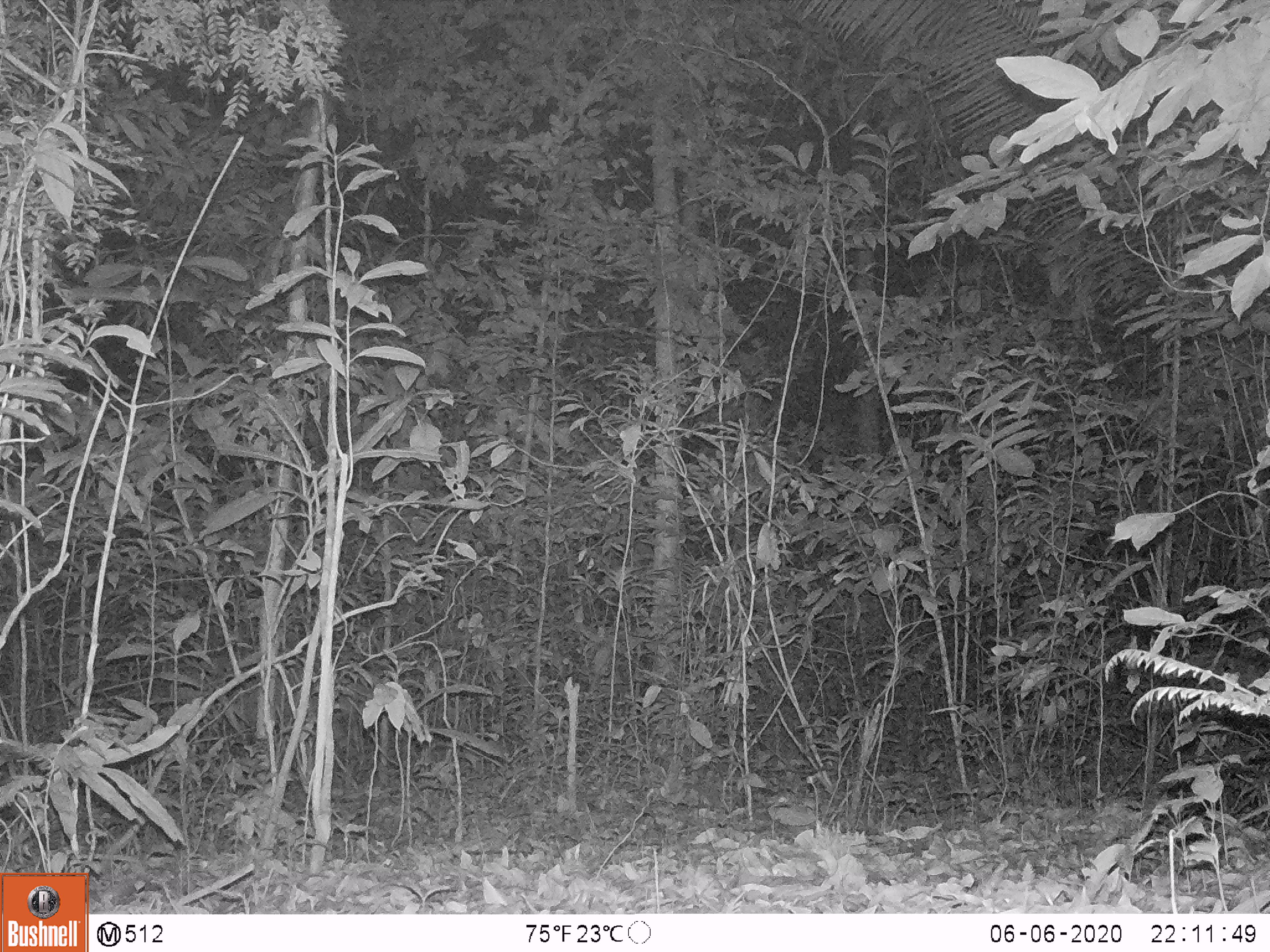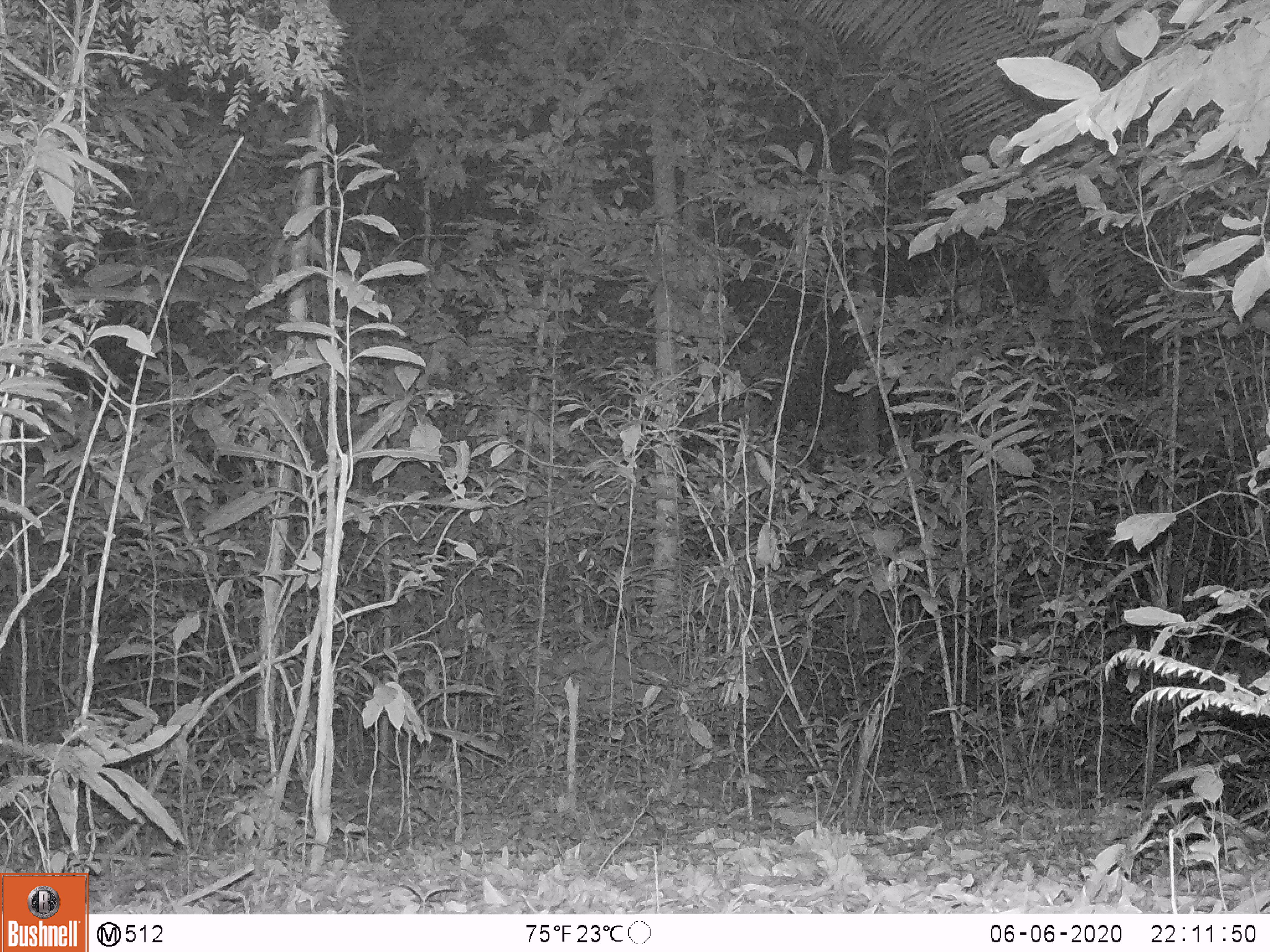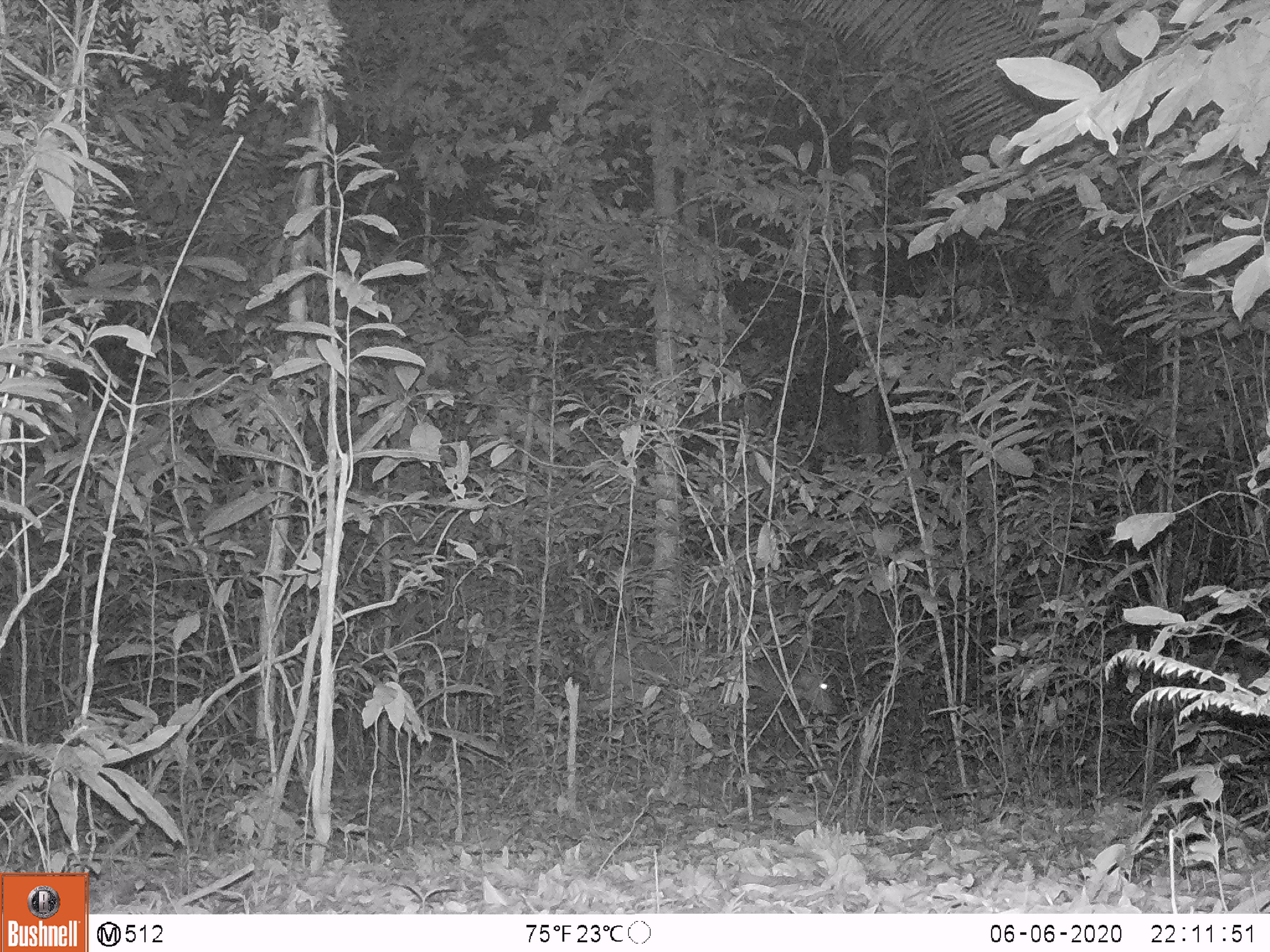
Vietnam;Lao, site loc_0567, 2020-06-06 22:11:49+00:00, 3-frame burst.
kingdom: Animalia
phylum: Chordata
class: Mammalia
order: Artiodactyla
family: Cervidae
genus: Muntiacus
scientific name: Muntiacus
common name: muntjacs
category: unidentified muntjac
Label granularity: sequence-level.